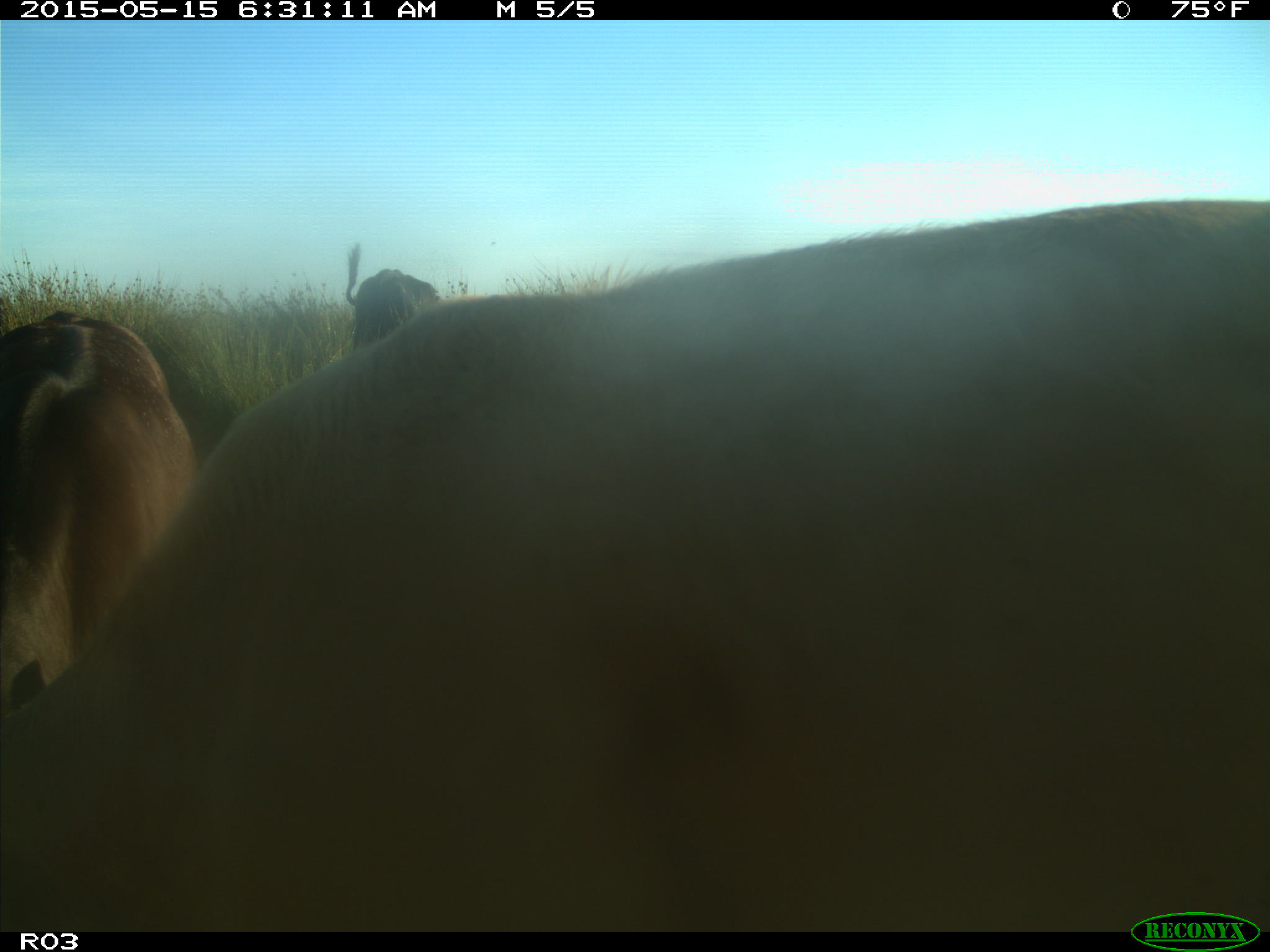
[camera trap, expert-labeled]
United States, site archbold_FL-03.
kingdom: Animalia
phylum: Chordata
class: Mammalia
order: Artiodactyla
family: Bovidae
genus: Bos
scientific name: Bos taurus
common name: domestic cow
Bos taurus (domestic cow).